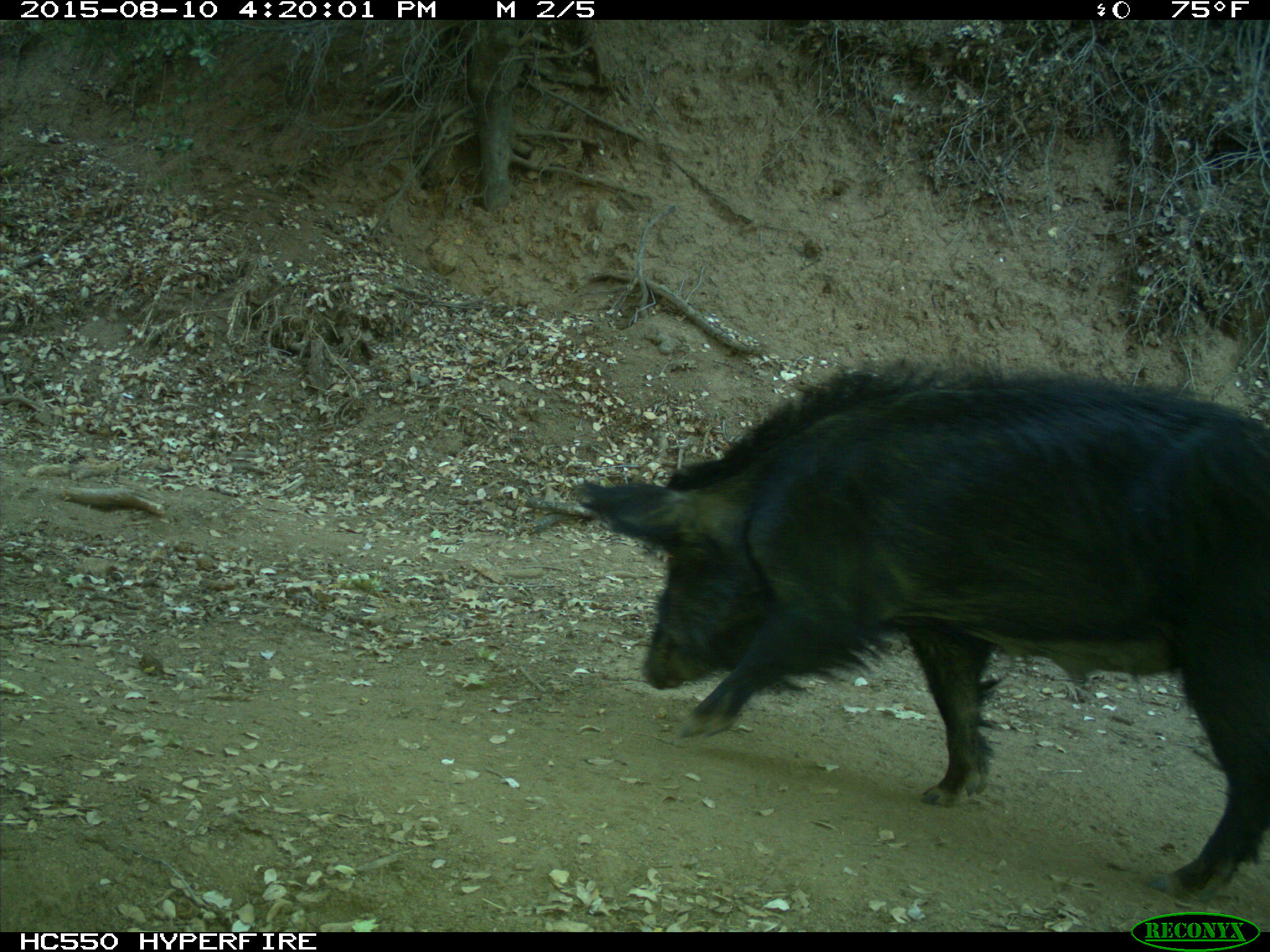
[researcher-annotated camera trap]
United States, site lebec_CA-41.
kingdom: Animalia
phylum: Chordata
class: Mammalia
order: Artiodactyla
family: Suidae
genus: Sus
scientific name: Sus scrofa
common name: wild boar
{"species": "Sus scrofa (wild boar)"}